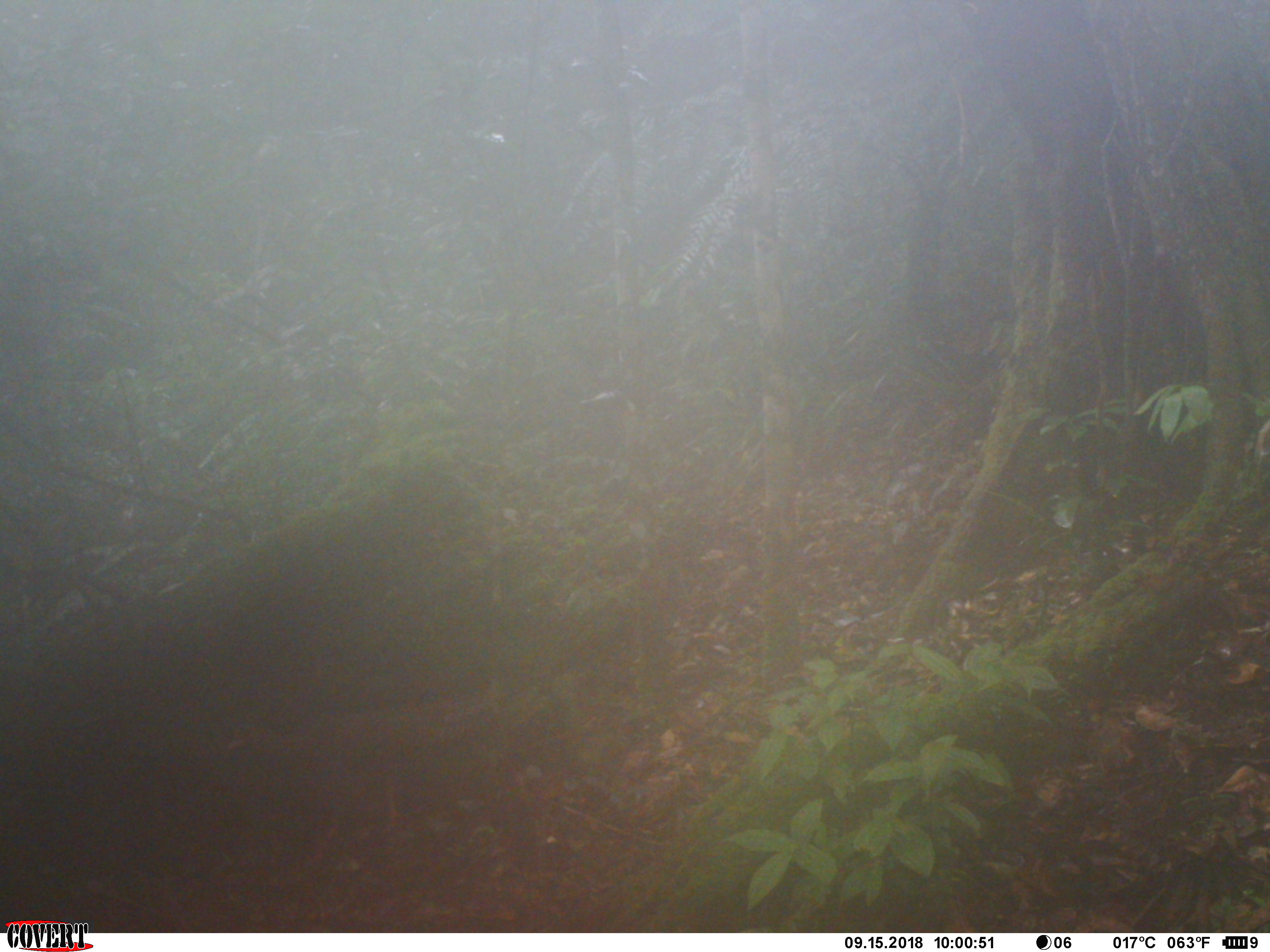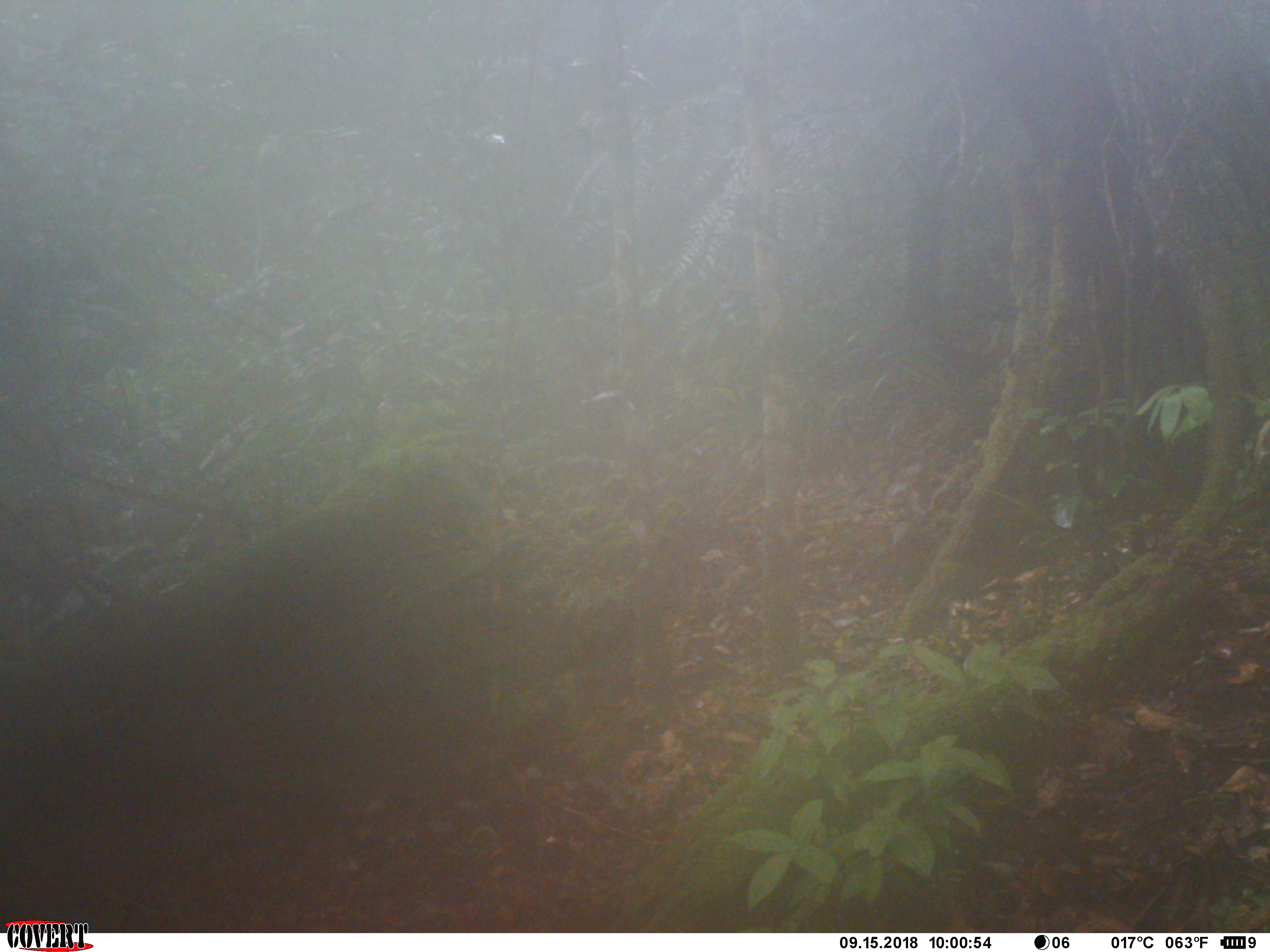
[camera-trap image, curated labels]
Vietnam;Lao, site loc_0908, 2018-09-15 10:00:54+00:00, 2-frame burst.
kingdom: Animalia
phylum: Chordata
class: Aves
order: Galliformes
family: Phasianidae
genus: Lophura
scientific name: Lophura nycthemera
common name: silver pheasant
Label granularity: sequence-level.